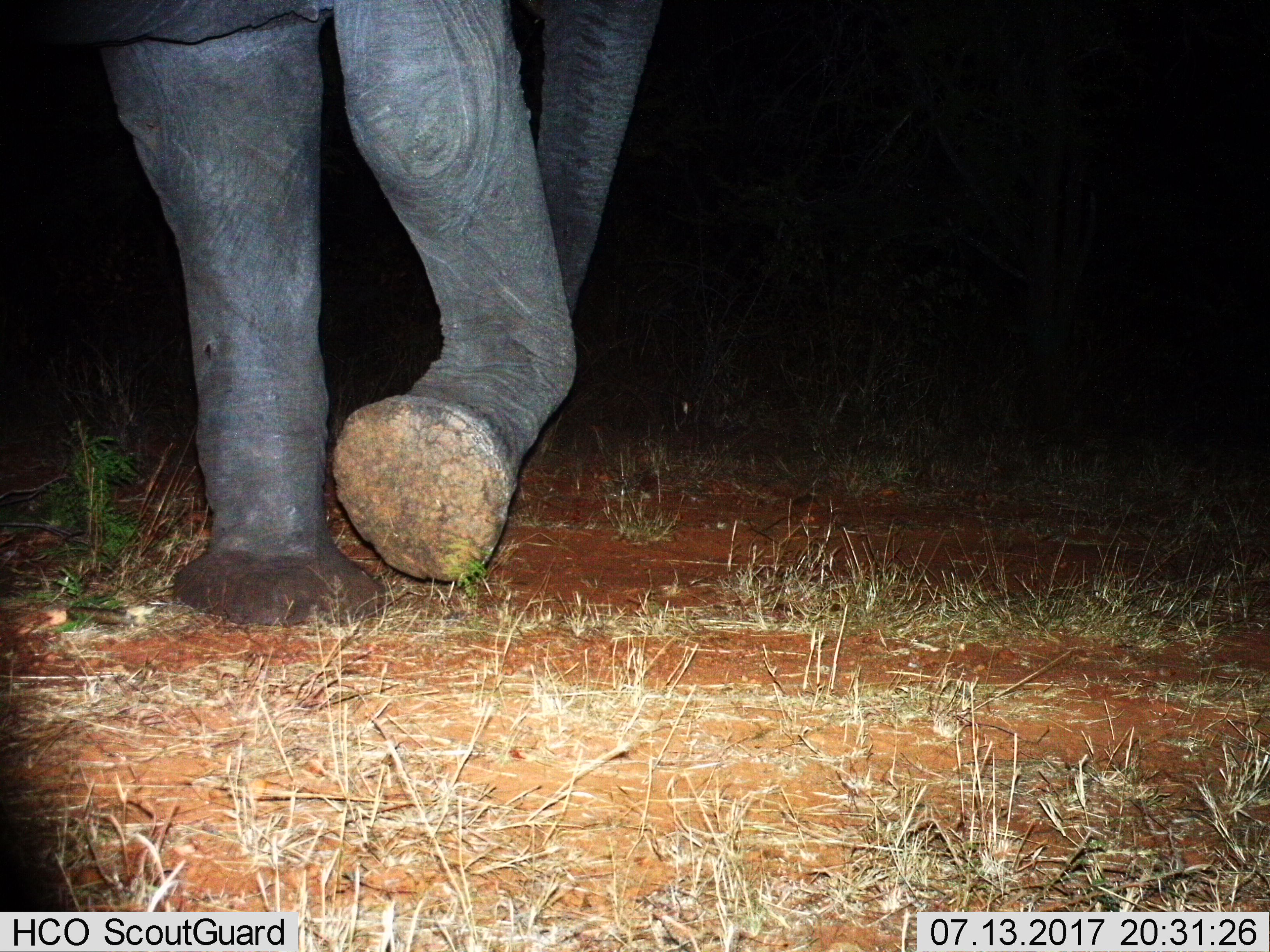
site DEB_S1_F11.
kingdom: Animalia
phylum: Chordata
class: Mammalia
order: Proboscidea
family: Elephantidae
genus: Loxodonta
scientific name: Loxodonta africana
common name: african bush elephant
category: elephant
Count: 1.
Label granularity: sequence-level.